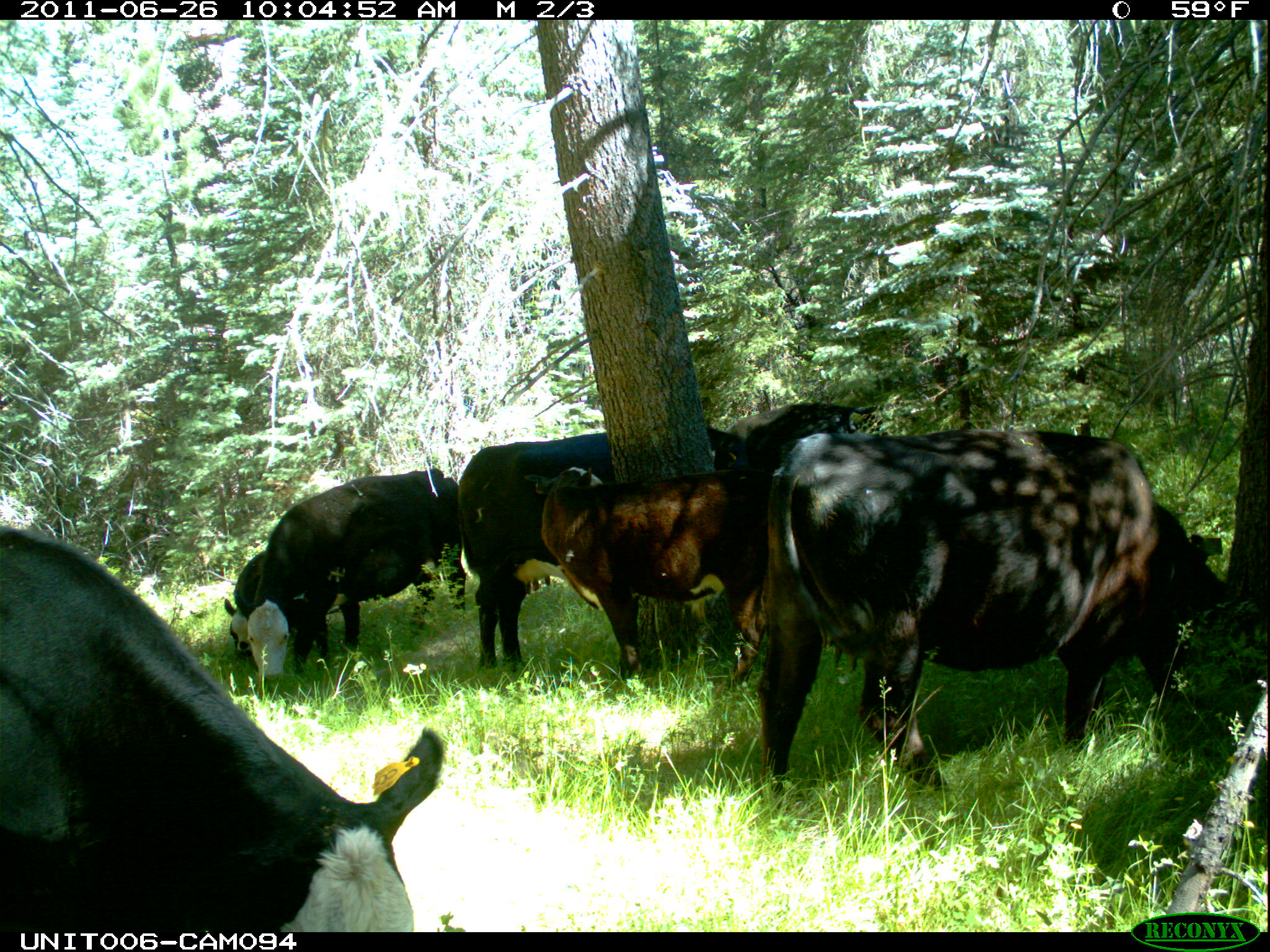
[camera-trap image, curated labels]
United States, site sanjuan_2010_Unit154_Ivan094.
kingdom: Animalia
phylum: Chordata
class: Mammalia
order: Artiodactyla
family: Bovidae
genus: Bos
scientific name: Bos taurus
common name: domestic cow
Bos taurus (domestic cow).